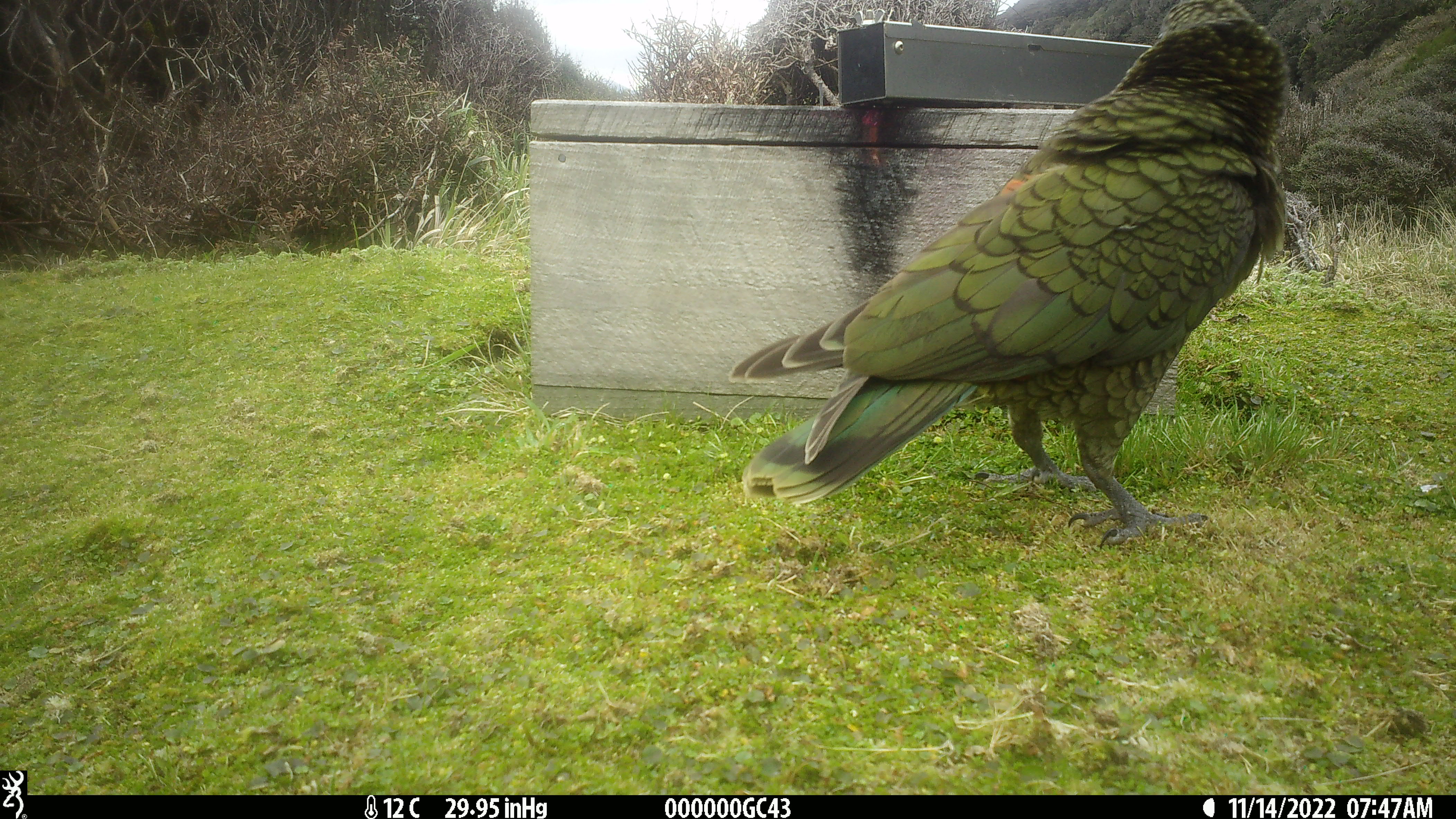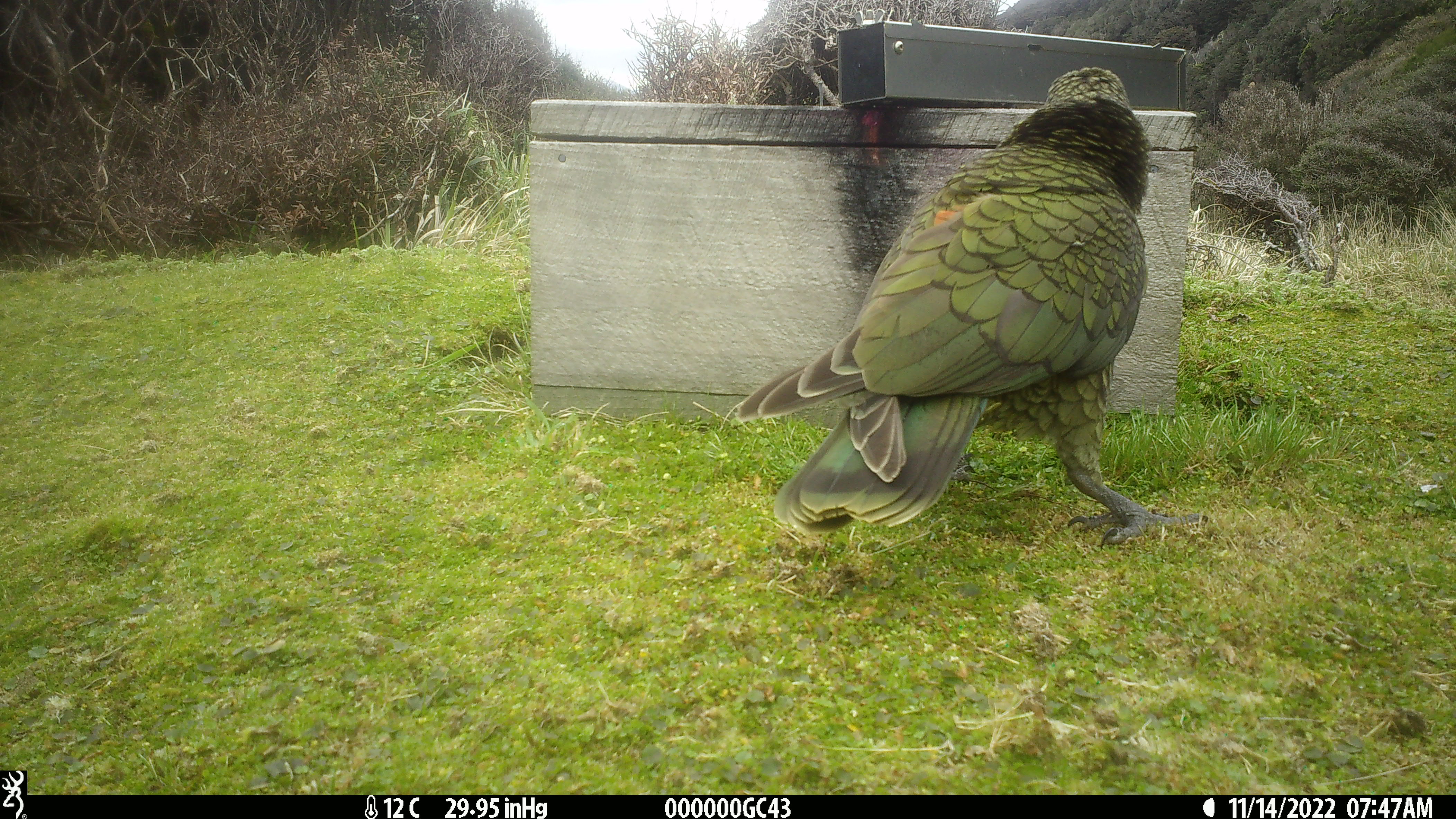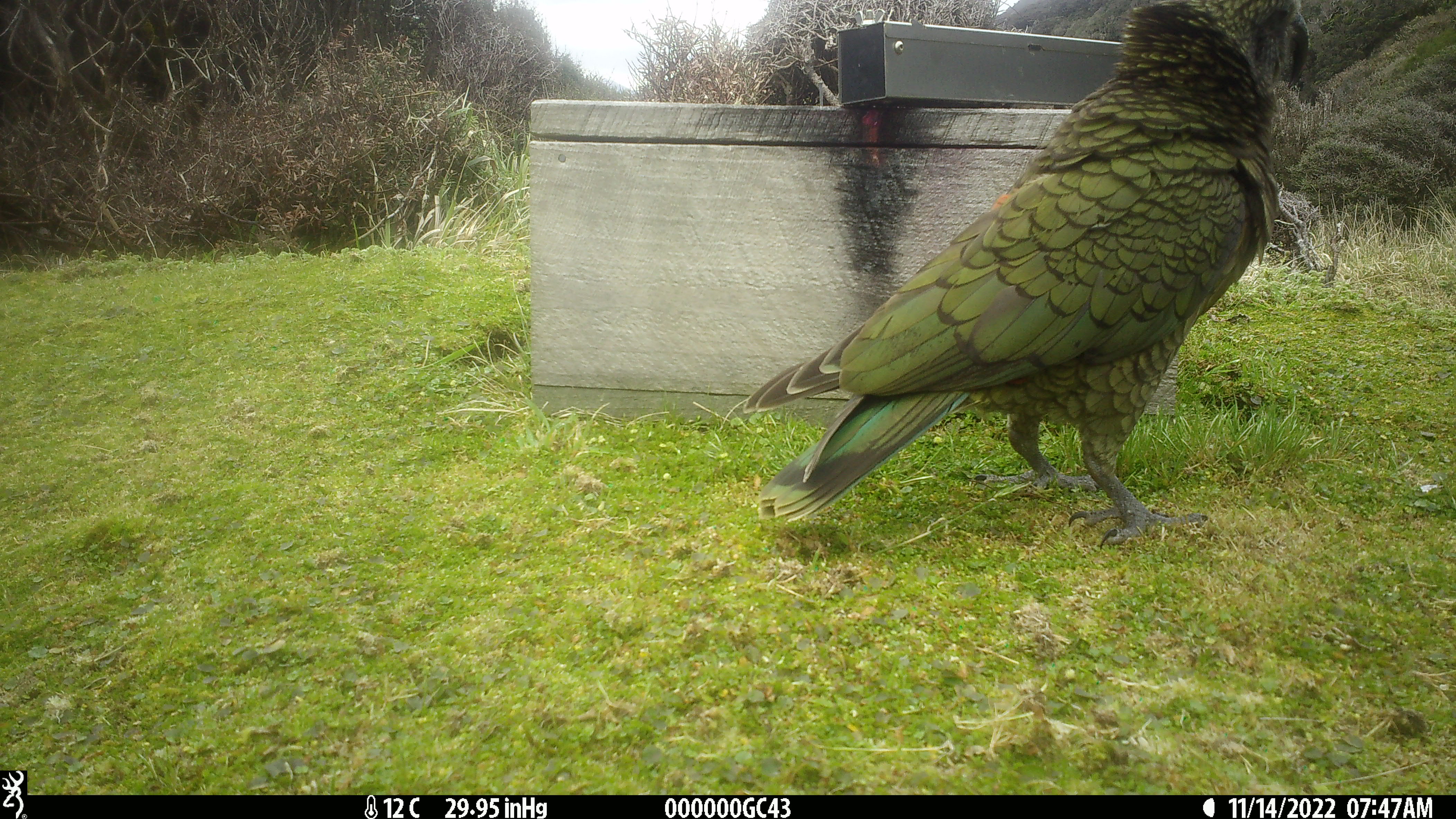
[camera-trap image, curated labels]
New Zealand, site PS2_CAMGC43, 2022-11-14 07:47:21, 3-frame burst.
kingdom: Animalia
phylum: Chordata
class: Aves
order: Psittaciformes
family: Strigopidae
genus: Nestor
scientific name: Nestor notabilis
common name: kea